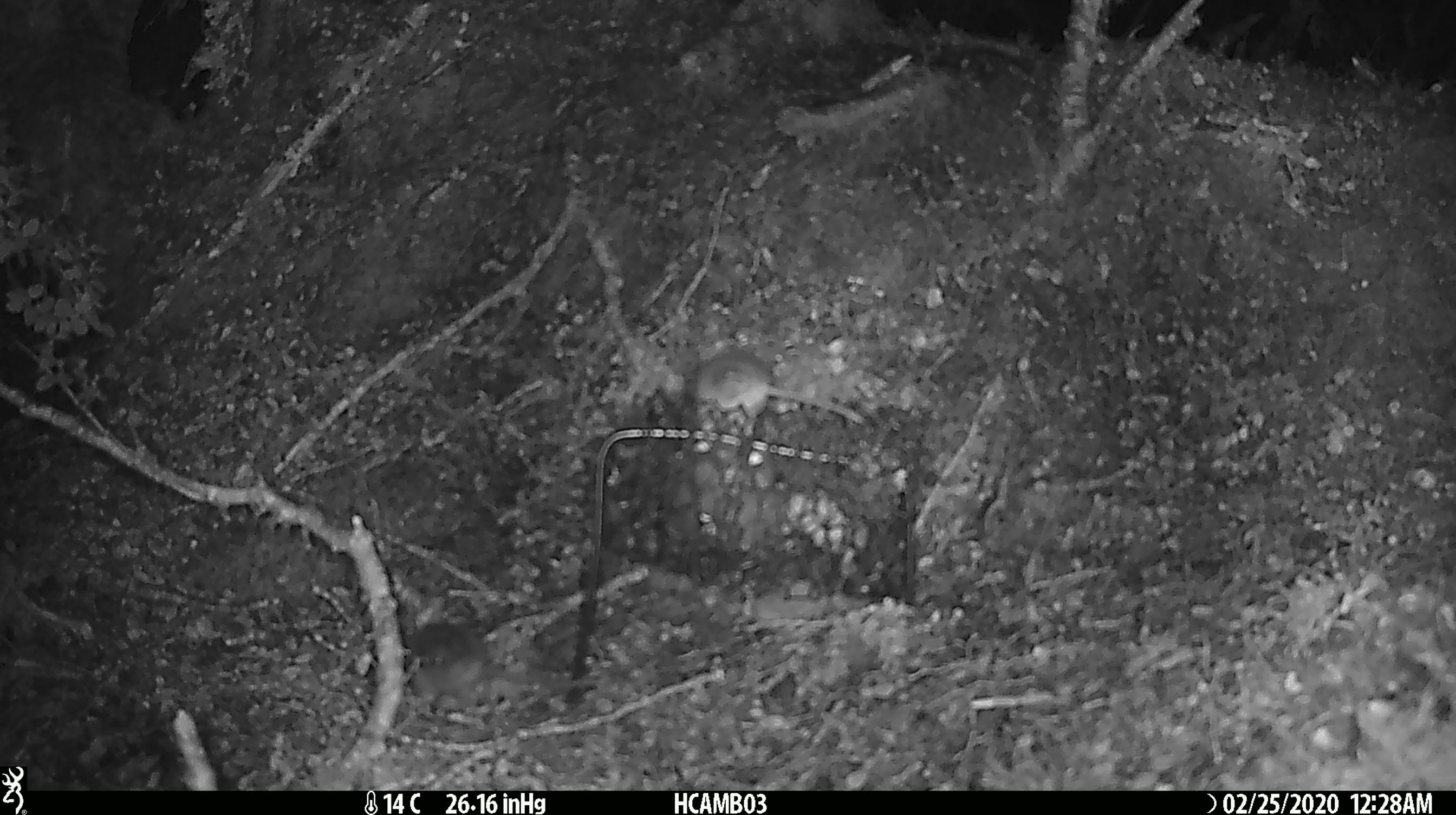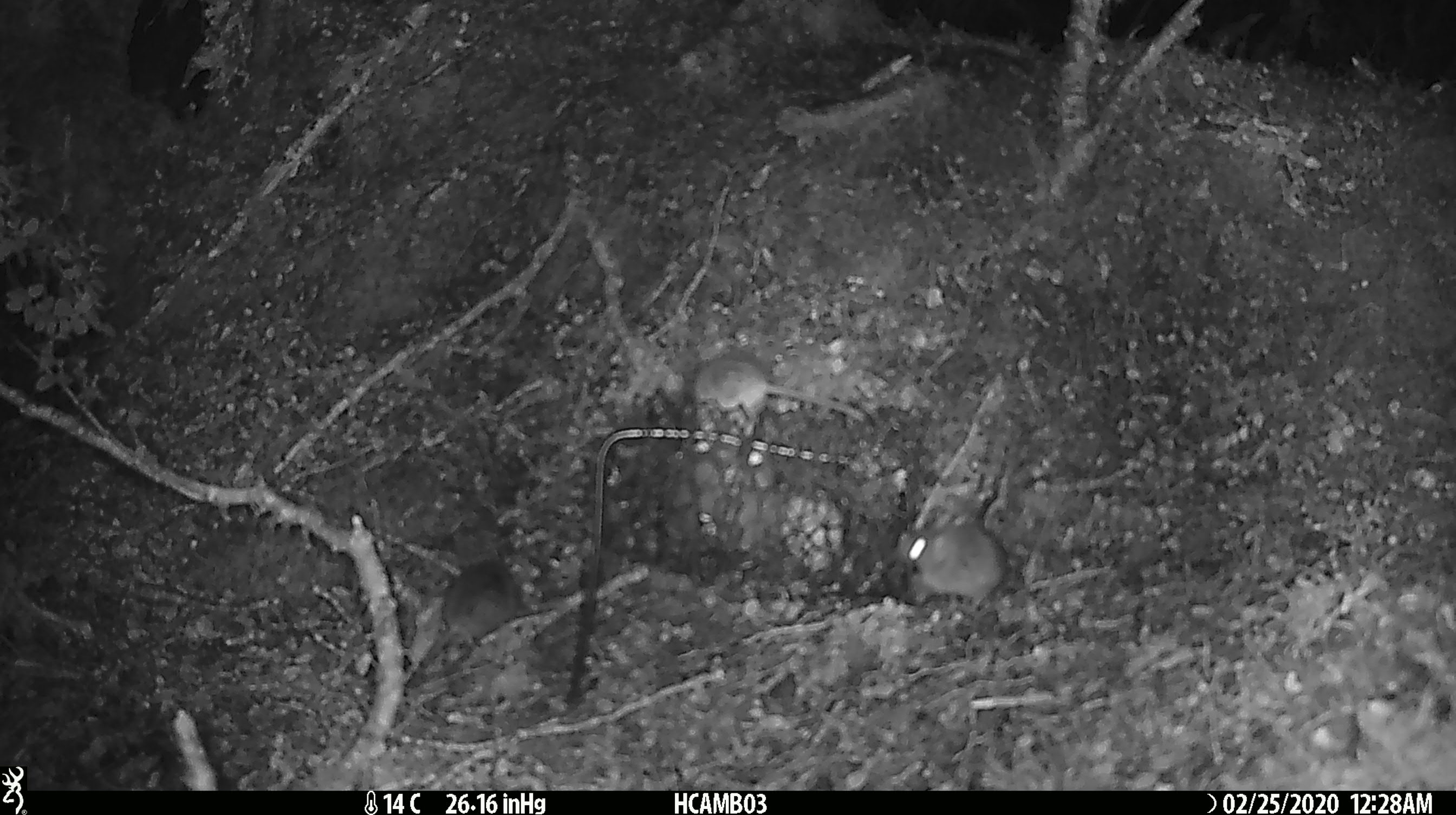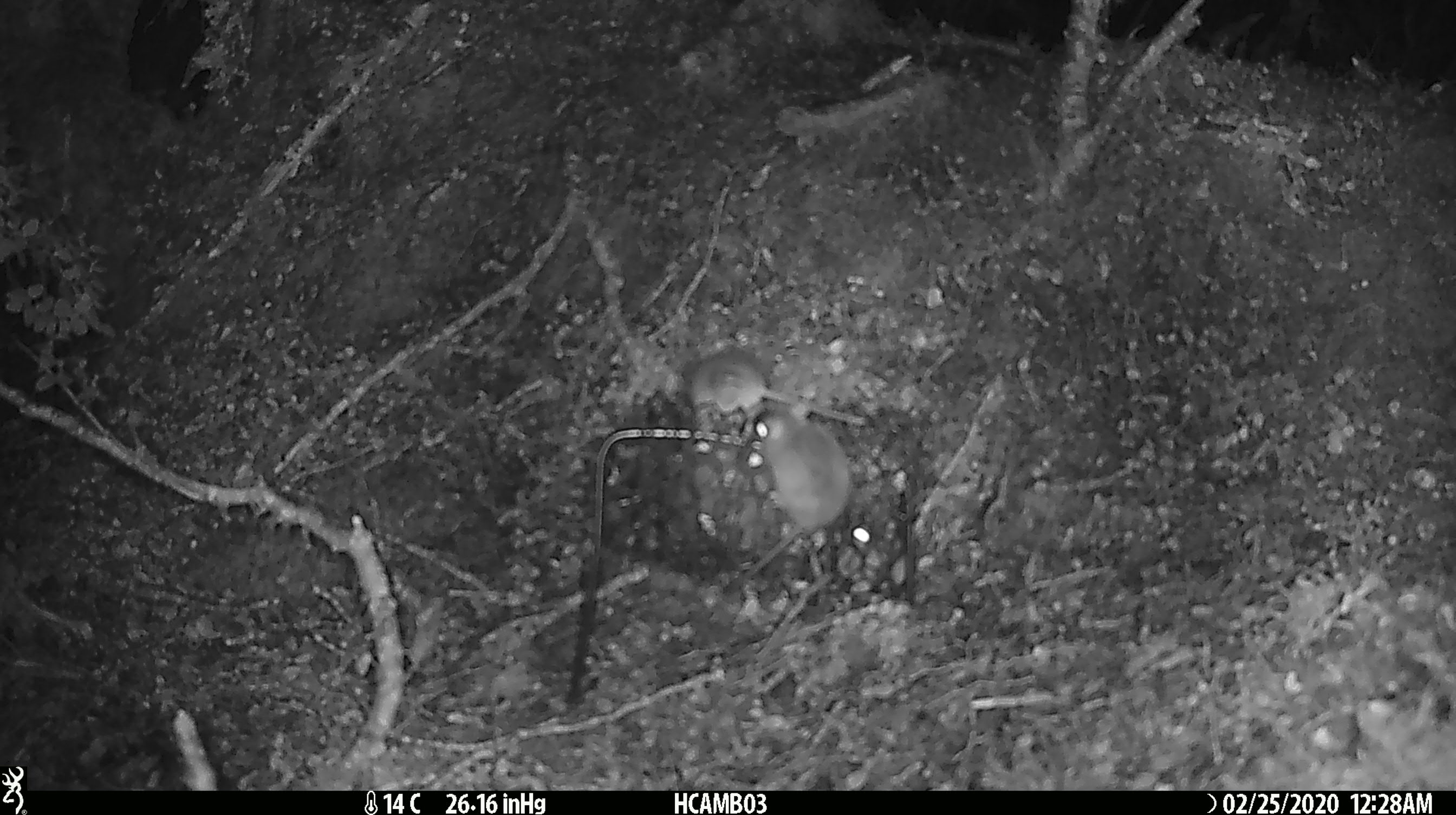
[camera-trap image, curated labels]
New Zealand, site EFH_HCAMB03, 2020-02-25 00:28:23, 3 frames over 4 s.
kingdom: Animalia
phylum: Chordata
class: Mammalia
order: Rodentia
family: Muridae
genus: Mus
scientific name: Mus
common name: mouse